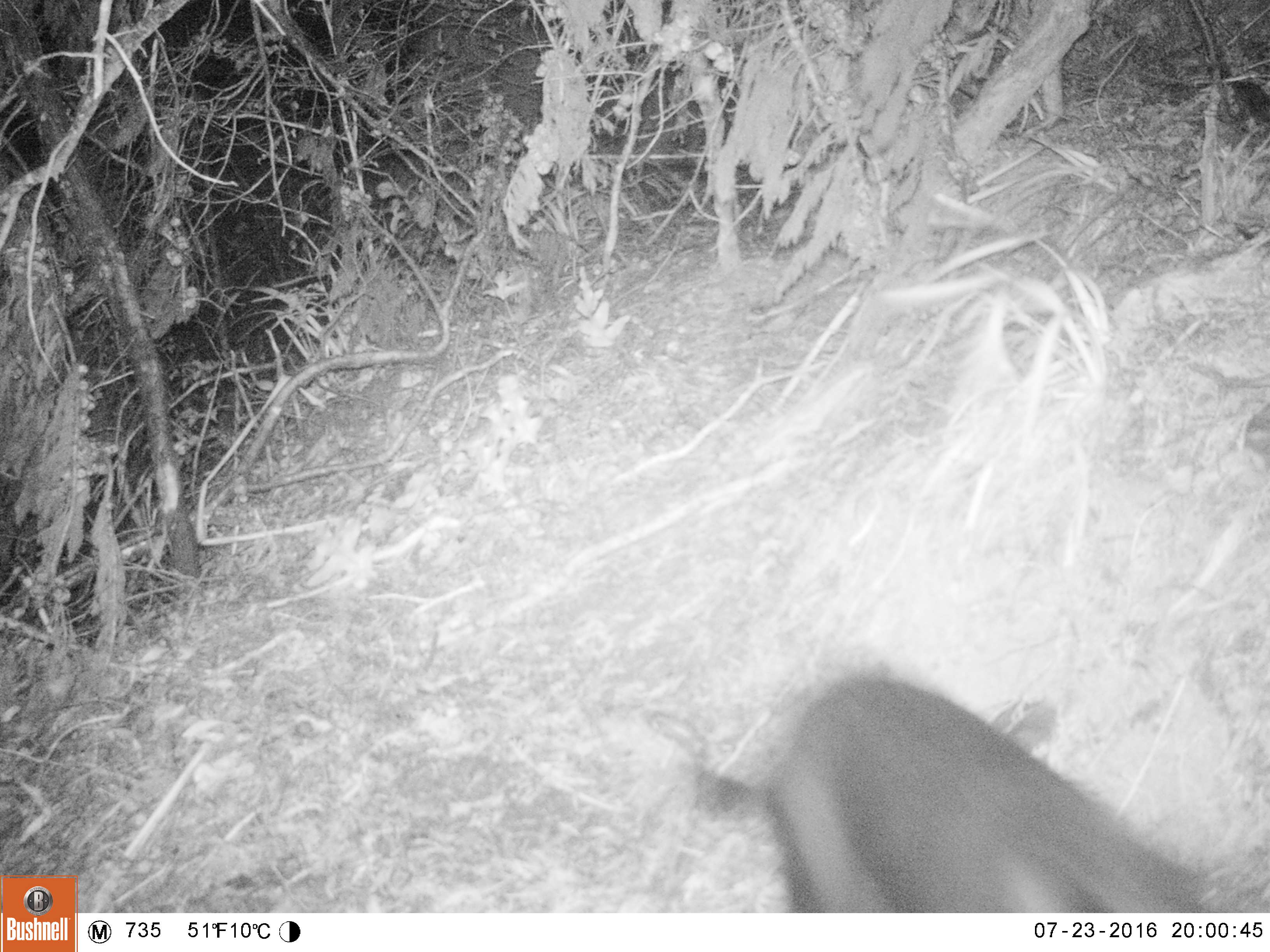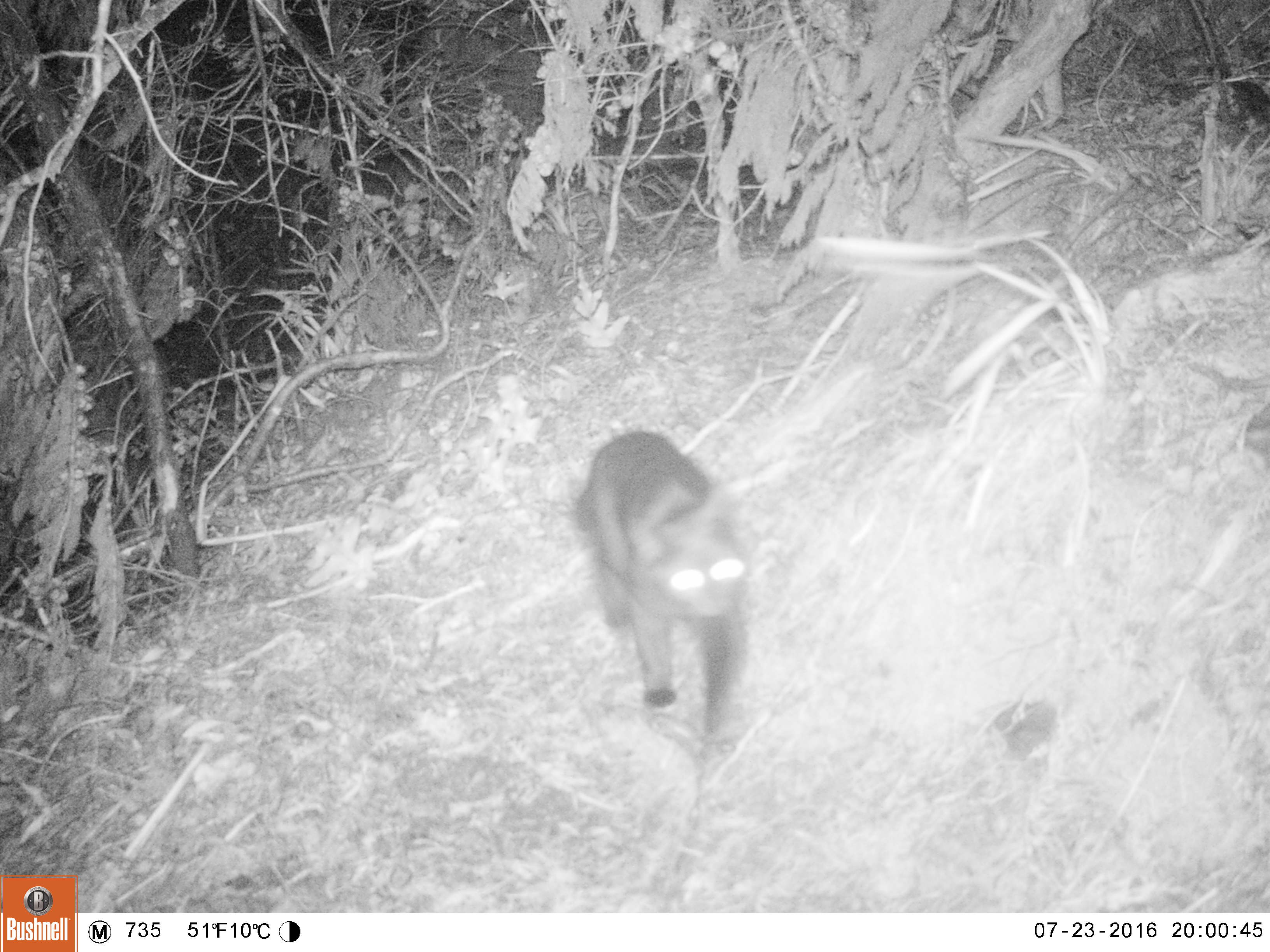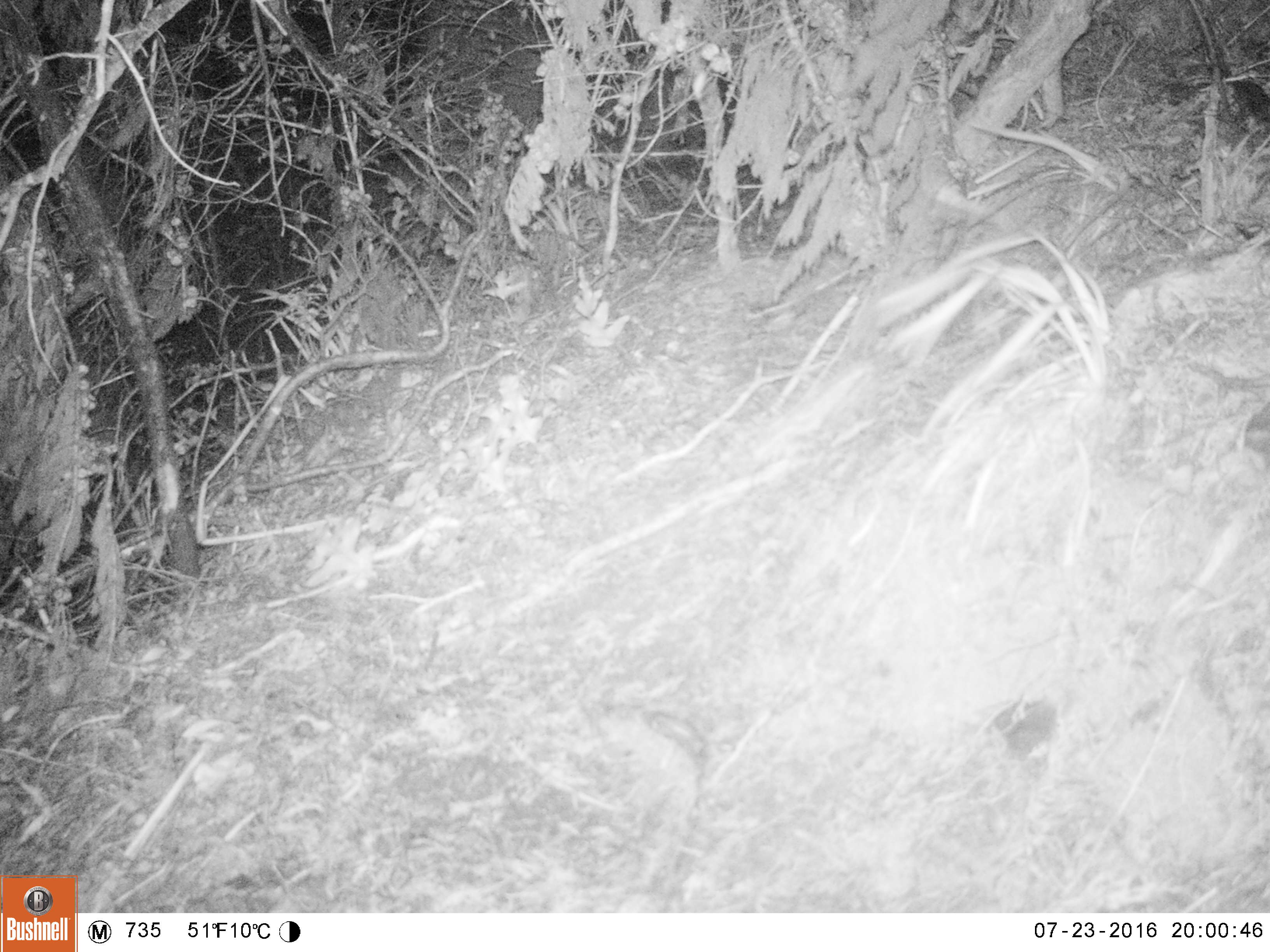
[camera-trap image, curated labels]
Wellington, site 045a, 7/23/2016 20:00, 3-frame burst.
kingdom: Animalia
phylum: Chordata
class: Mammalia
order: Carnivora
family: Felidae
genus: Felis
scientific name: Felis catus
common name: cat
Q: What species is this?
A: Cat (Felis catus).